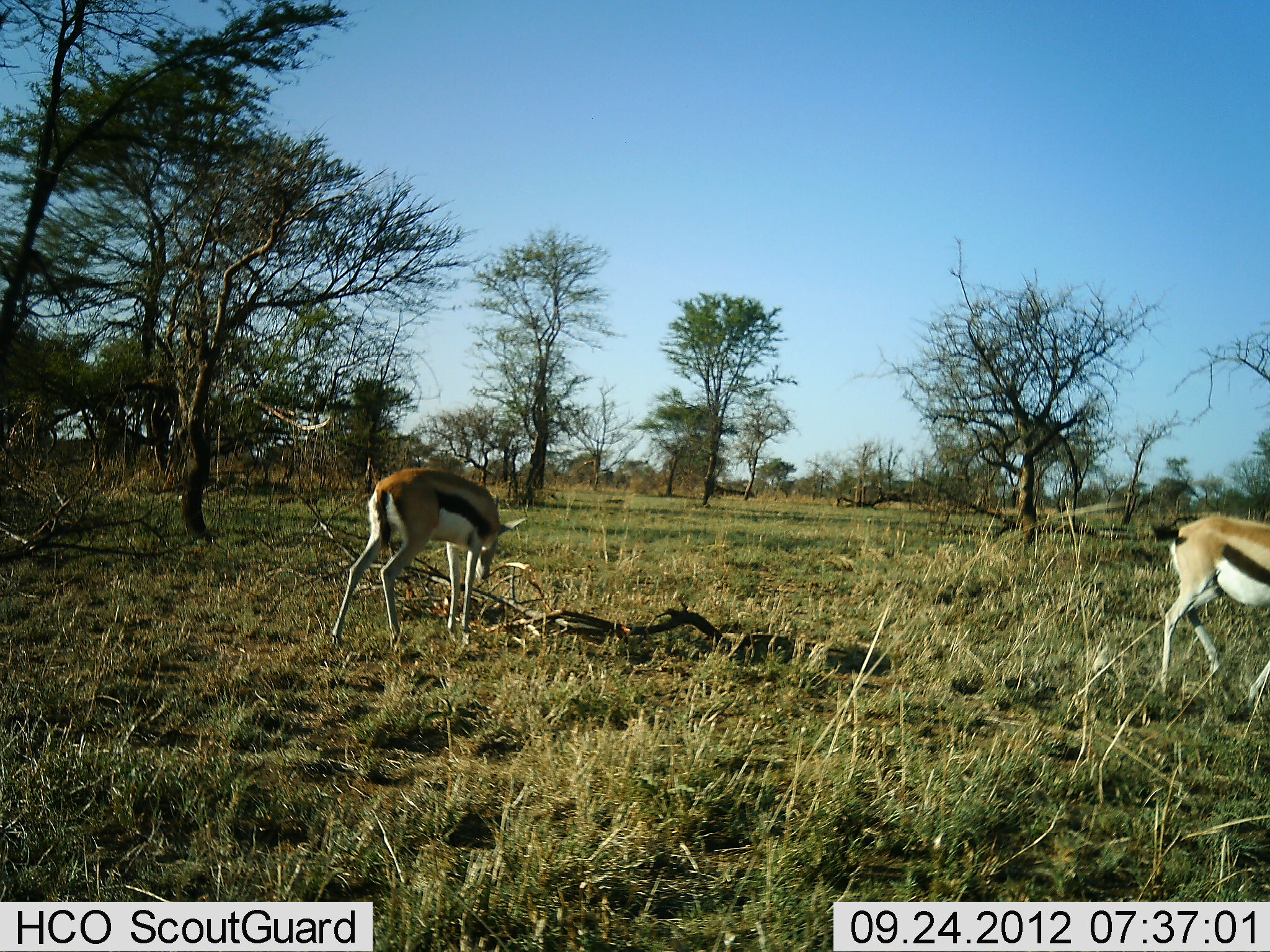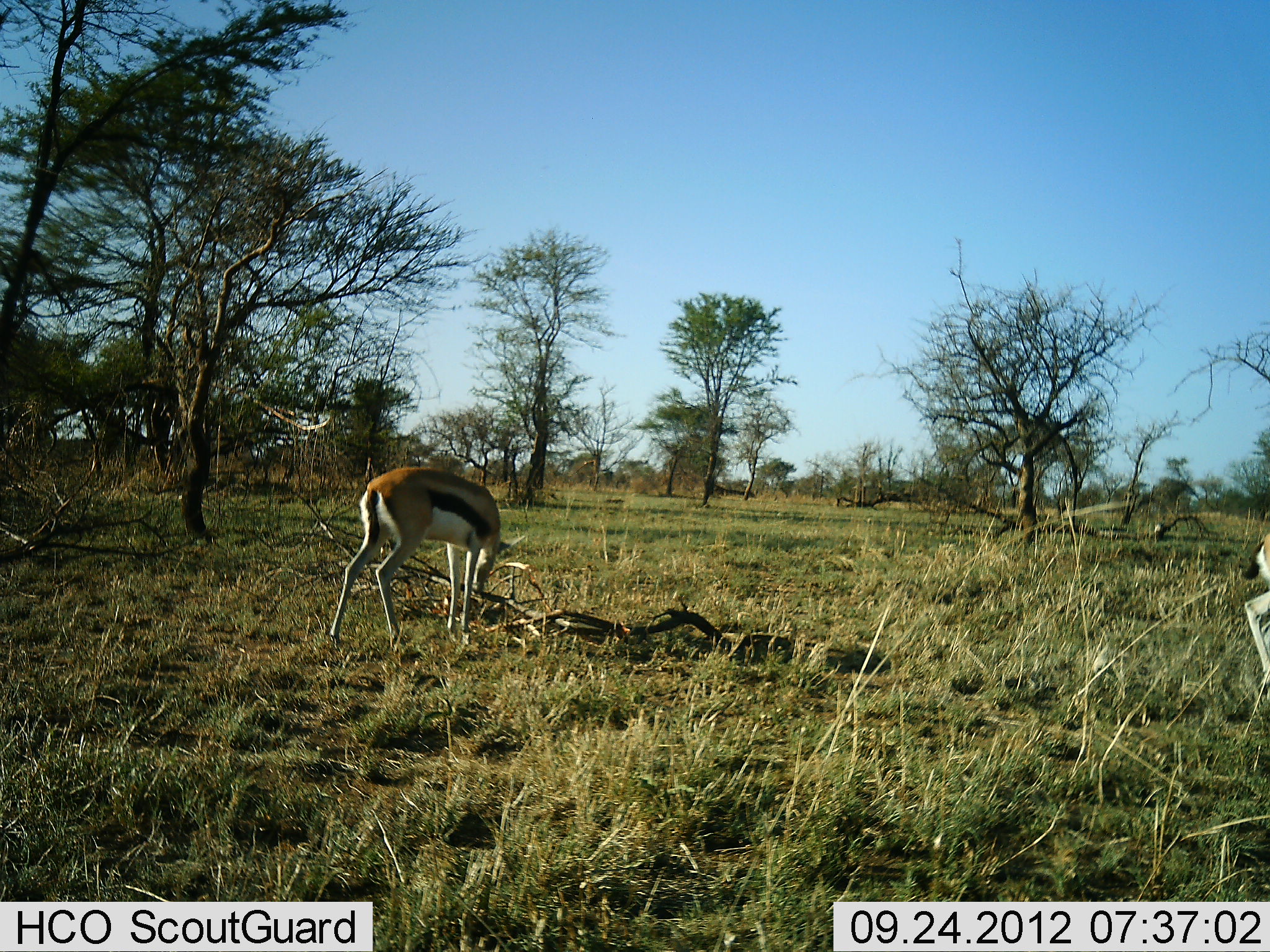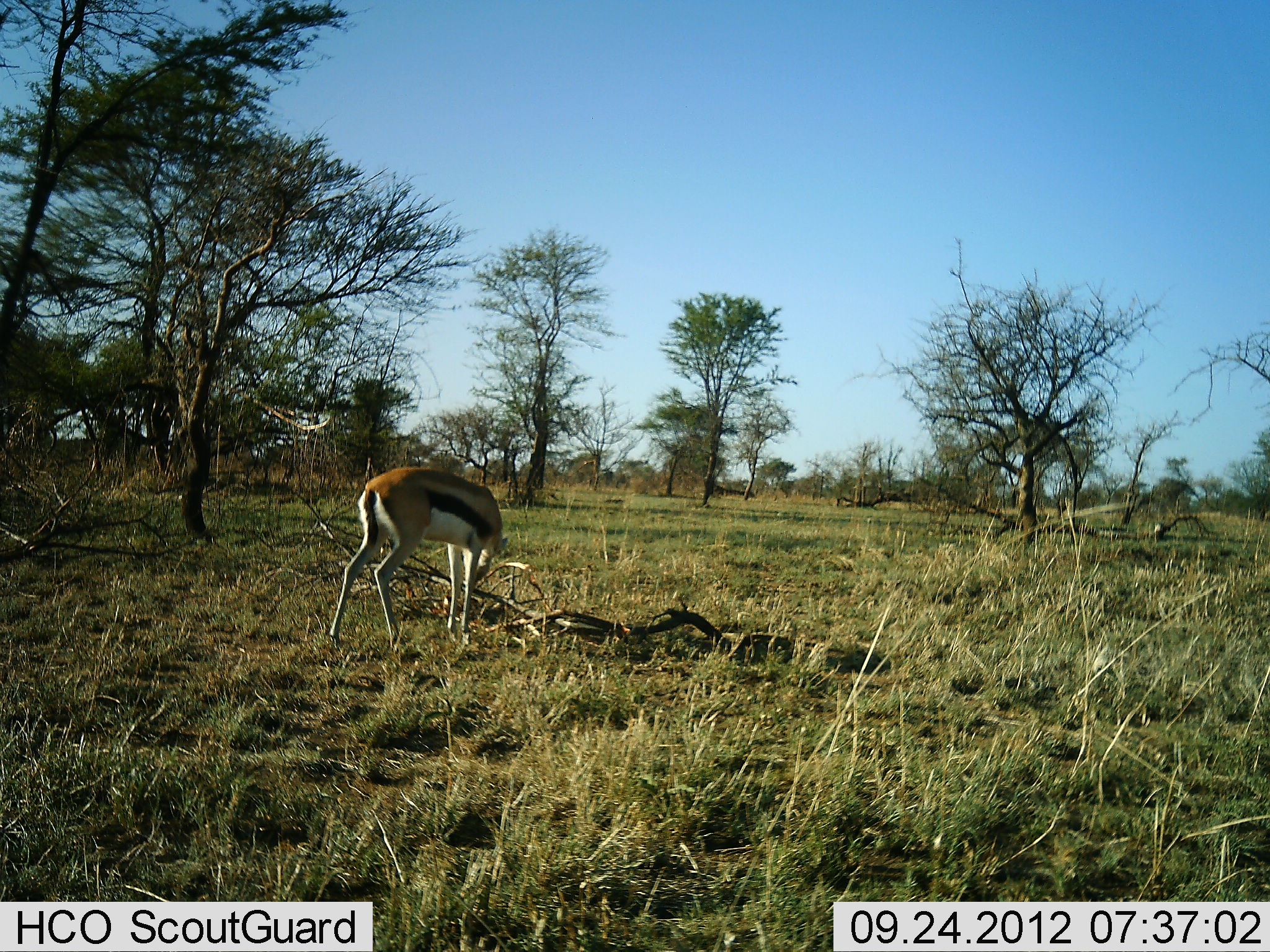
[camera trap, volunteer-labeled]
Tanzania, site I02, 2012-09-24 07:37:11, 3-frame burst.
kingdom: Animalia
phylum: Chordata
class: Mammalia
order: Artiodactyla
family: Bovidae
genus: Eudorcas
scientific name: Eudorcas thomsonii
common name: thomson's gazelle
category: gazellethomsons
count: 2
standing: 40%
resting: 0%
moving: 80%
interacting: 0%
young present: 0%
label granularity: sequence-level